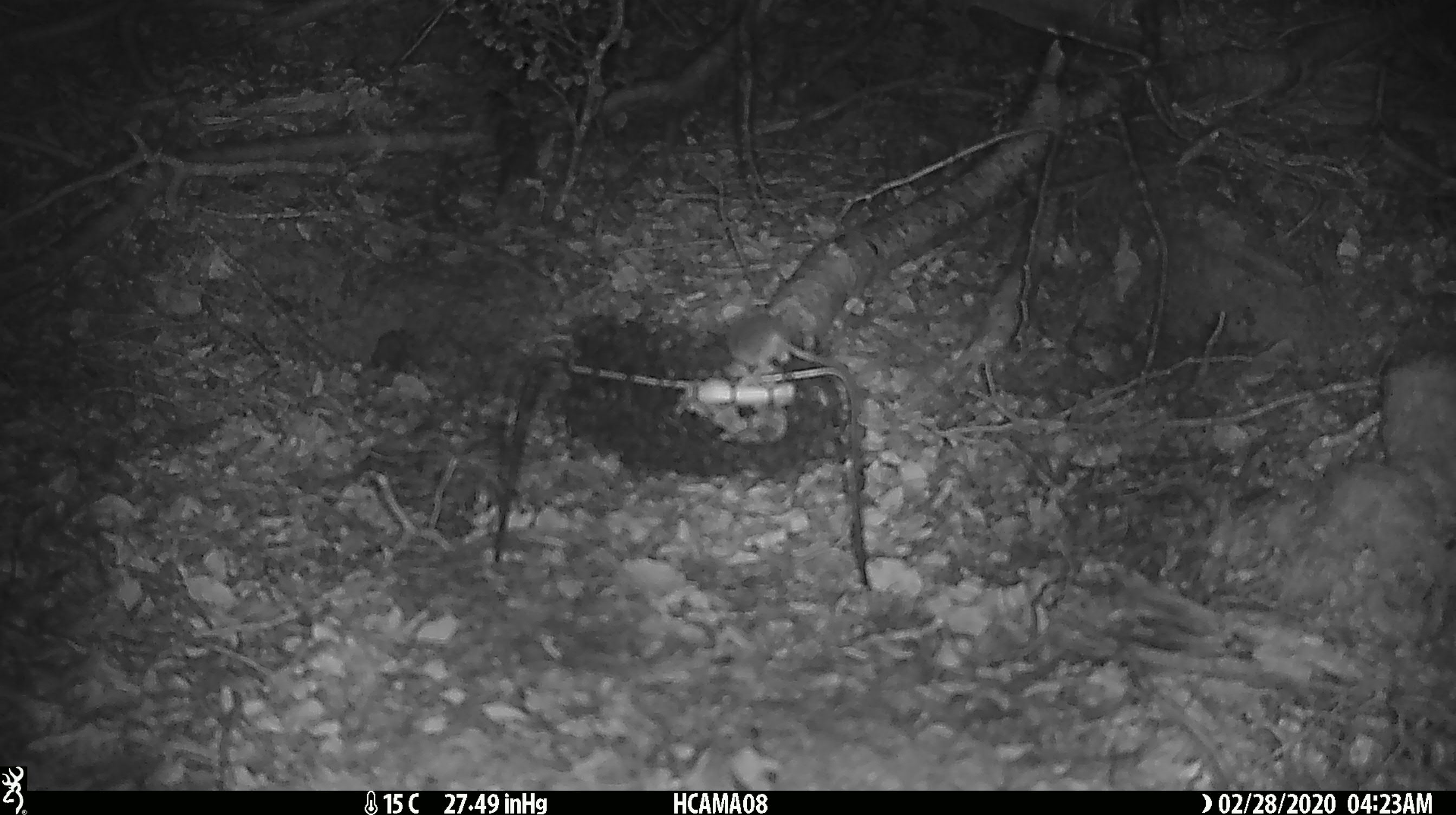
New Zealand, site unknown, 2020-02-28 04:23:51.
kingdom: Animalia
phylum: Chordata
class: Mammalia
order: Rodentia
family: Muridae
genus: Mus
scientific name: Mus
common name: mouse